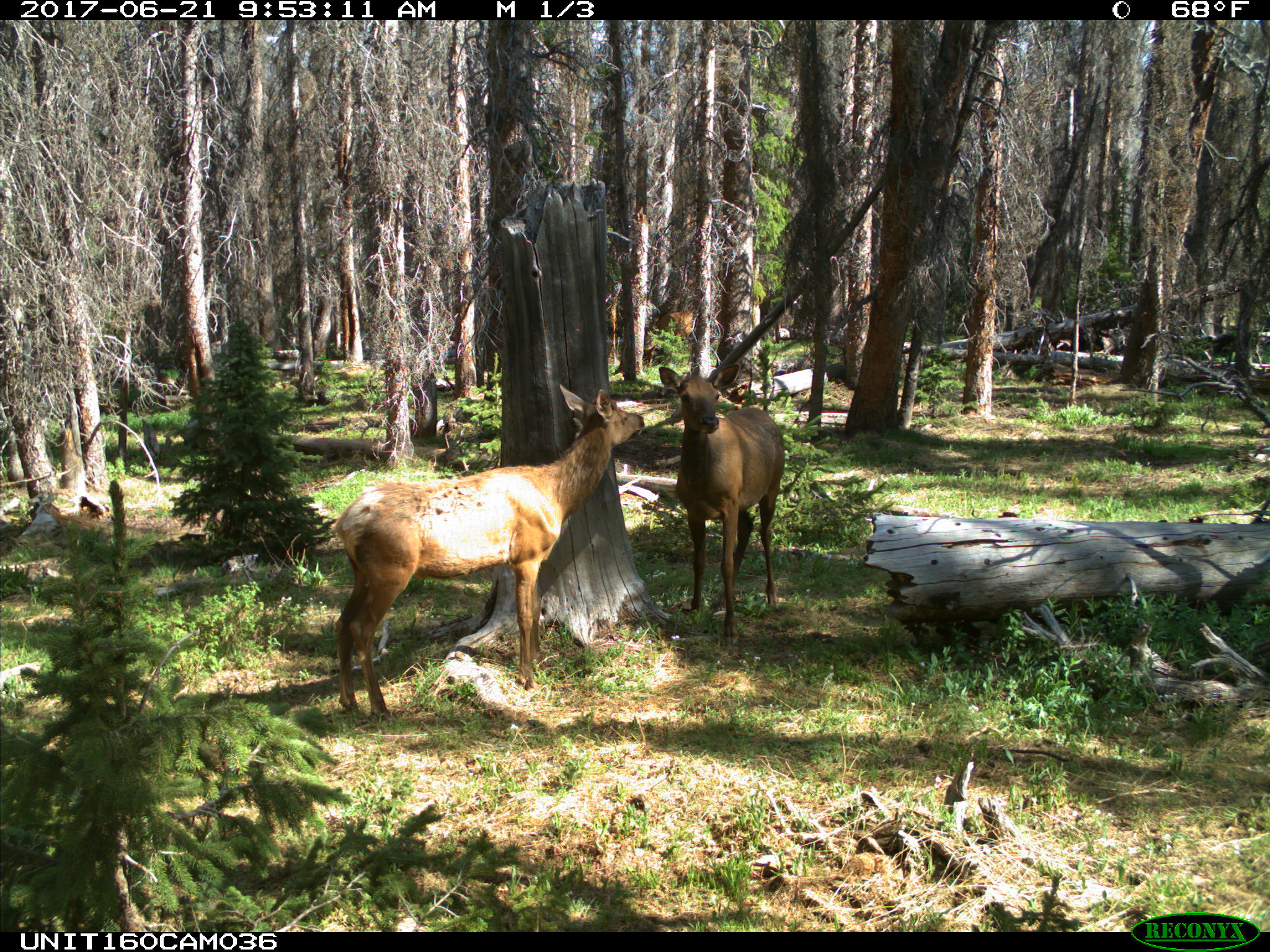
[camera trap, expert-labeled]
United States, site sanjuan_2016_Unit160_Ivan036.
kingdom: Animalia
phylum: Chordata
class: Mammalia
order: Artiodactyla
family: Cervidae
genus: Cervus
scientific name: Cervus elaphus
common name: red deer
Cervus elaphus (red deer).